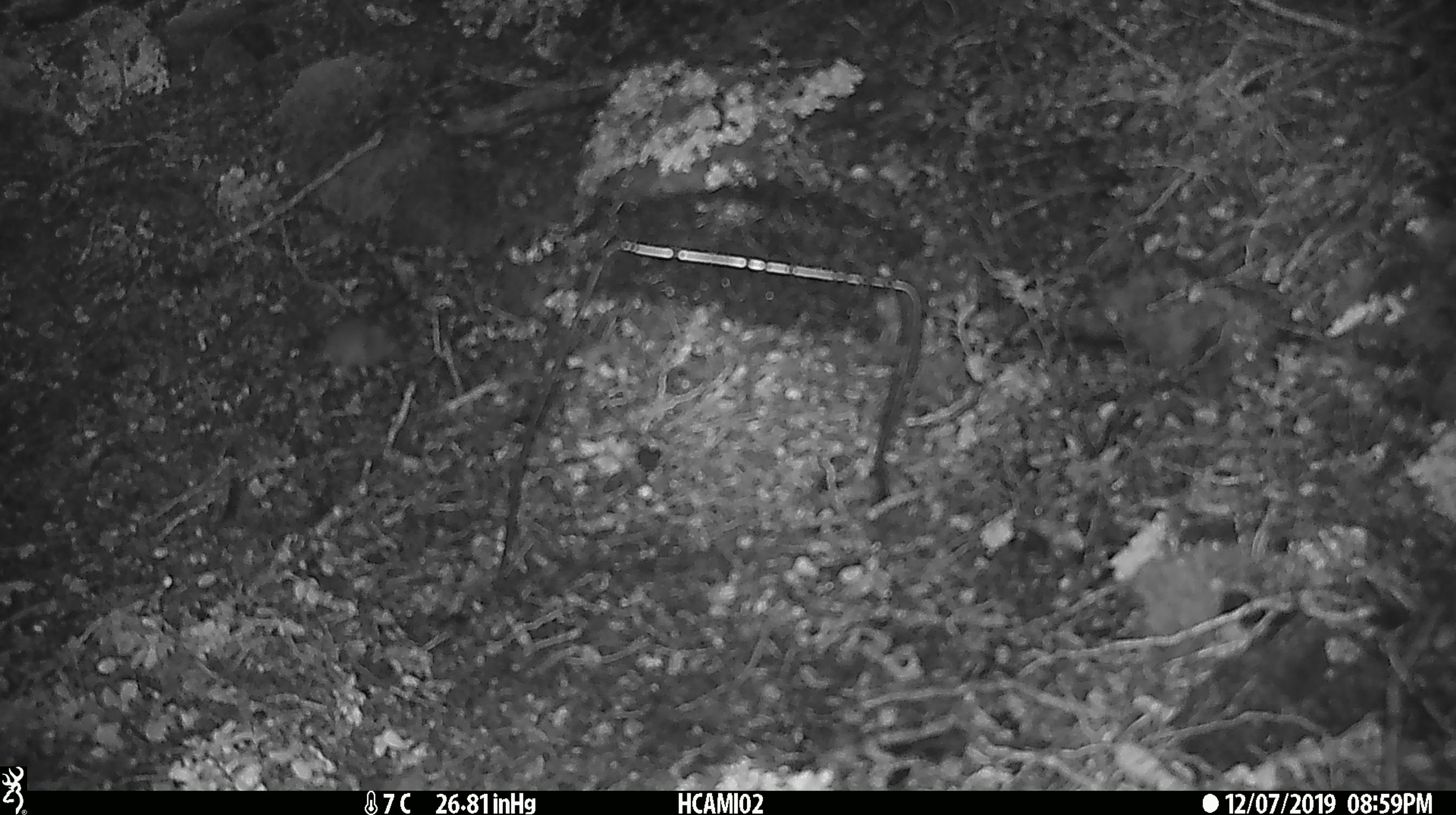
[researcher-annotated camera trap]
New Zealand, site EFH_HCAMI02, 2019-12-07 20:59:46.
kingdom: Animalia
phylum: Chordata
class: Mammalia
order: Rodentia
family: Muridae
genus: Mus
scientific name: Mus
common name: mouse